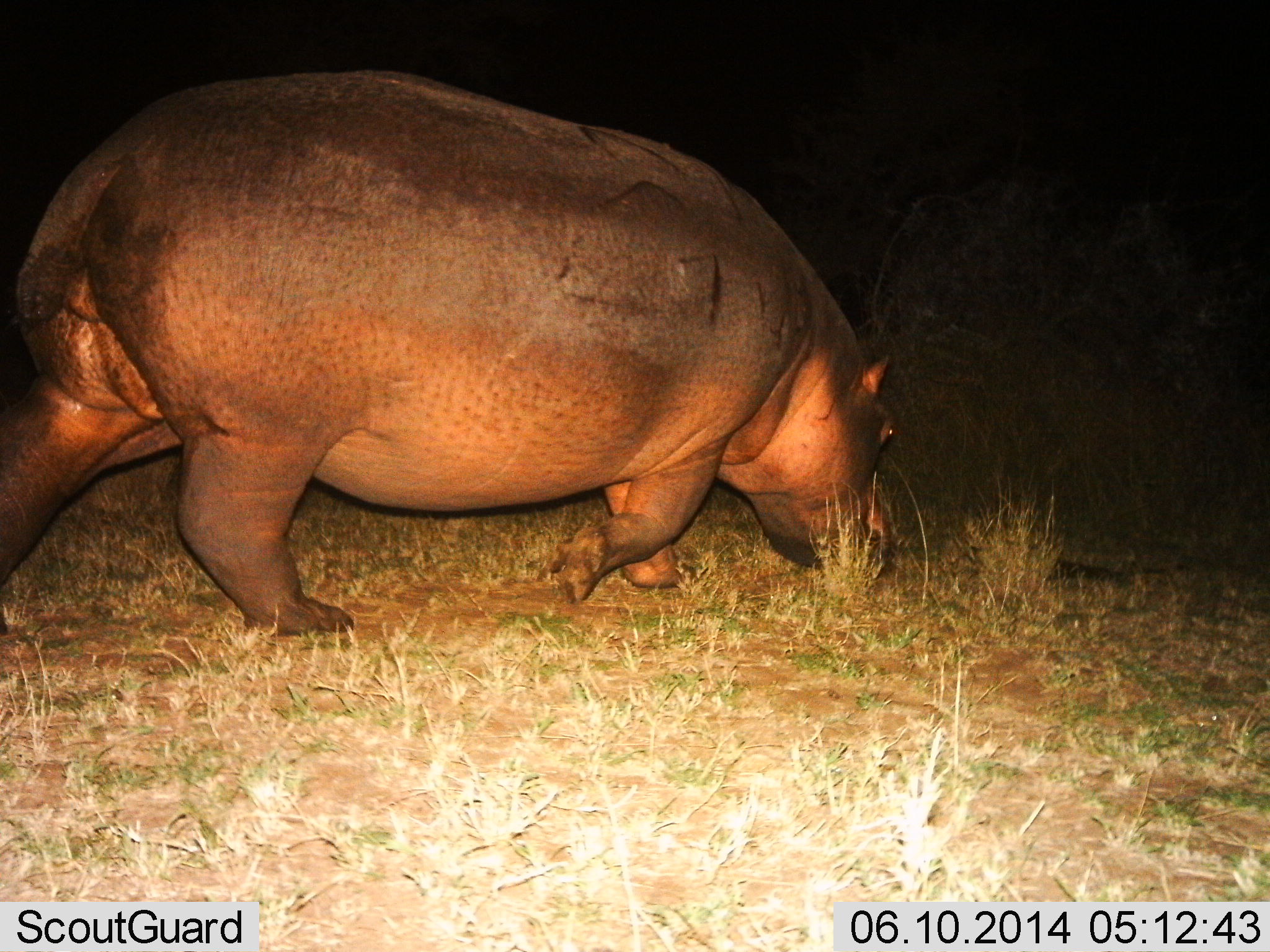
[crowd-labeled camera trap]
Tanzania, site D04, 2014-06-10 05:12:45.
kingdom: Animalia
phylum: Chordata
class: Mammalia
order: Artiodactyla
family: Hippopotamidae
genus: Hippopotamus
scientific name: Hippopotamus amphibius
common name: hippopotamus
Hippopotamus (Hippopotamus amphibius), count 1. Behavior (volunteer vote fractions): standing 10%, resting 0%, moving 70%, interacting 0%. Young present (vote fraction): 0%. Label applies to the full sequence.